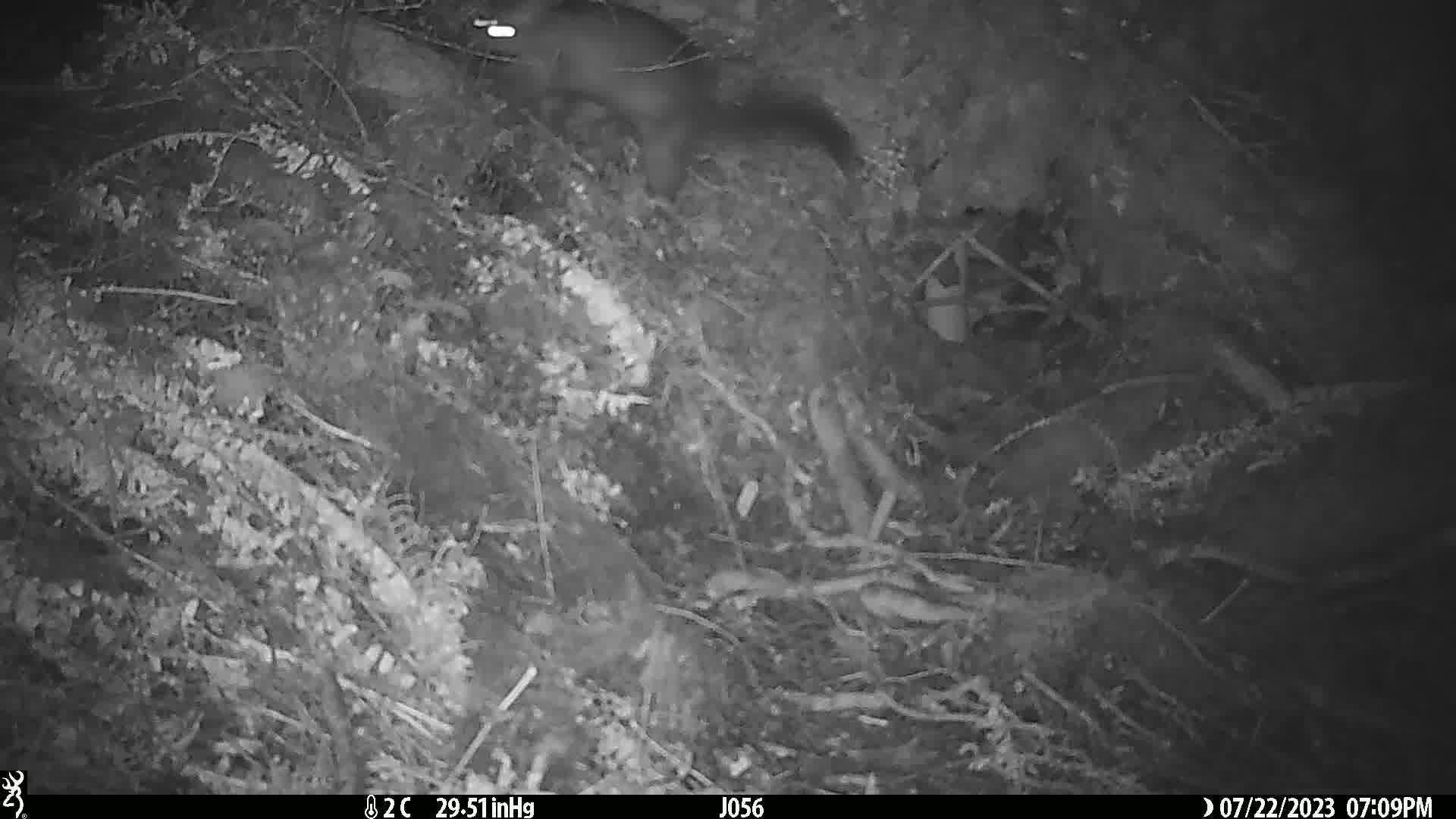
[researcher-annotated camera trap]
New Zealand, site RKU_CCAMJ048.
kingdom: Animalia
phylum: Chordata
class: Mammalia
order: Diprotodontia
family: Phalangeridae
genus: Trichosurus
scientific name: Trichosurus vulpecula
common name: common brushtail possum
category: possum